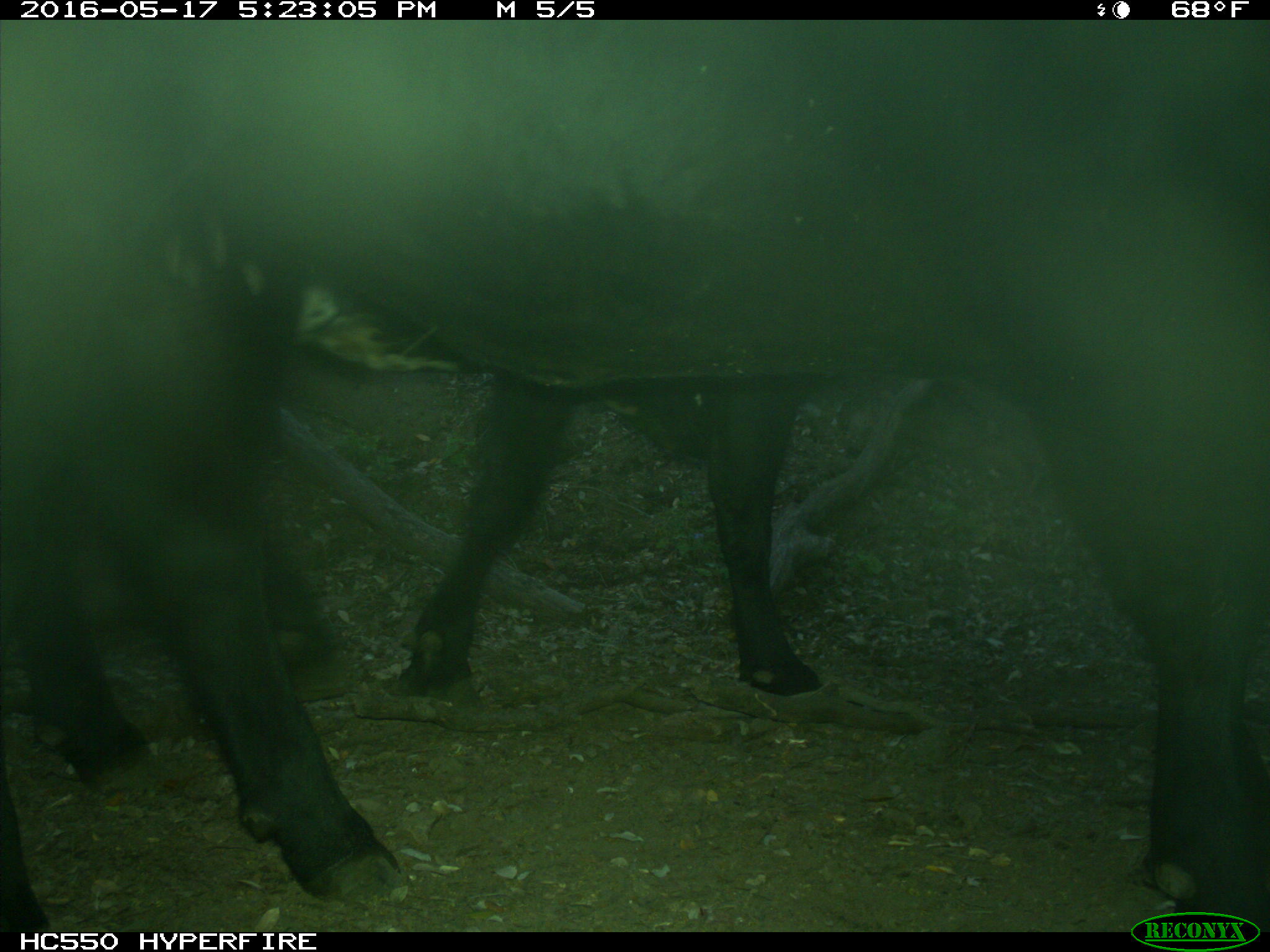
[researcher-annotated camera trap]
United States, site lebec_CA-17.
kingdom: Animalia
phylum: Chordata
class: Mammalia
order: Artiodactyla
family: Bovidae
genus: Bos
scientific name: Bos taurus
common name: domestic cow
Bos taurus (domestic cow).